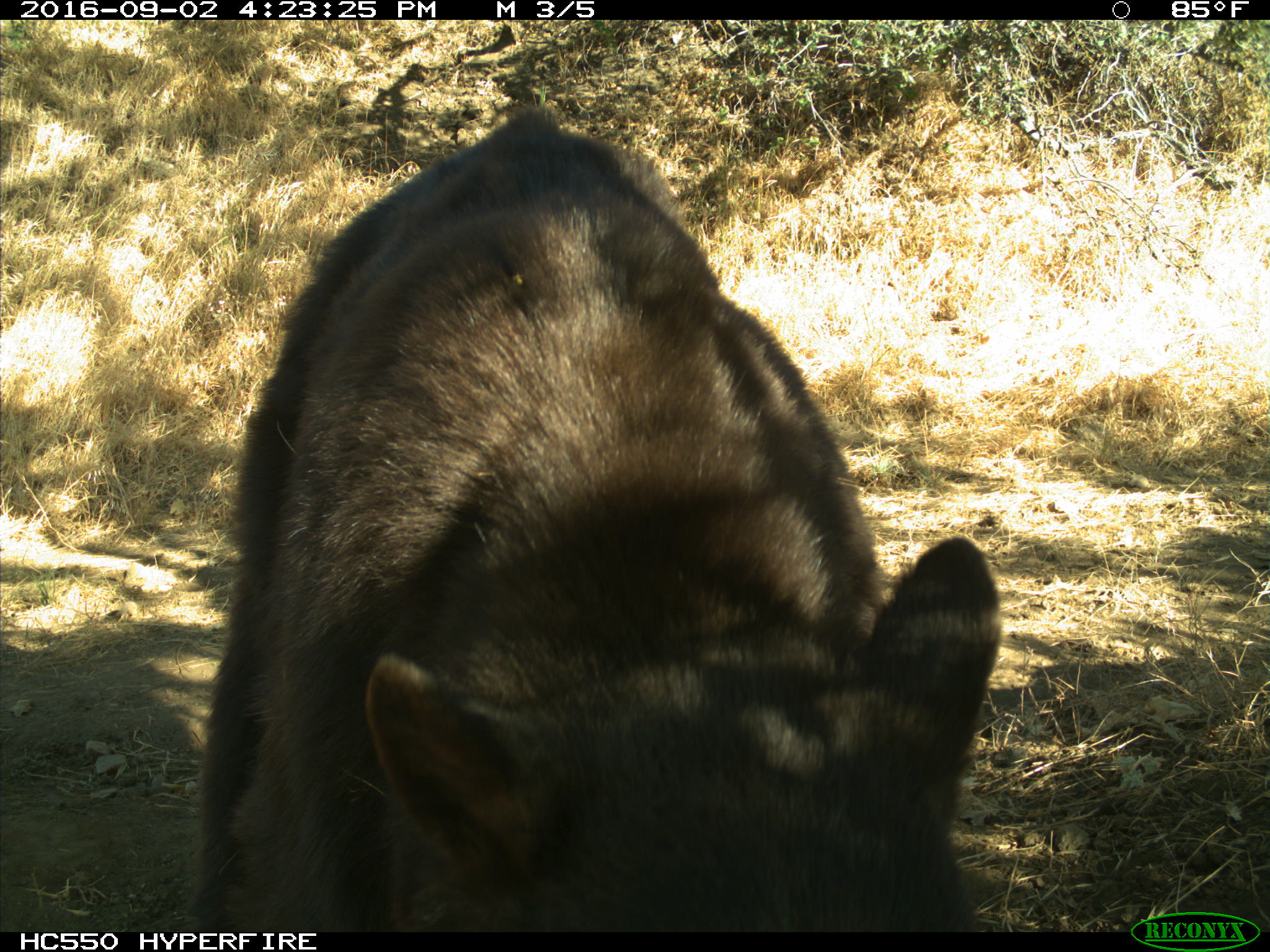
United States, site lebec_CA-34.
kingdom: Animalia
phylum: Chordata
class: Mammalia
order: Carnivora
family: Ursidae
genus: Ursus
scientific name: Ursus americanus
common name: american black bear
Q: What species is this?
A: Ursus americanus (american black bear).